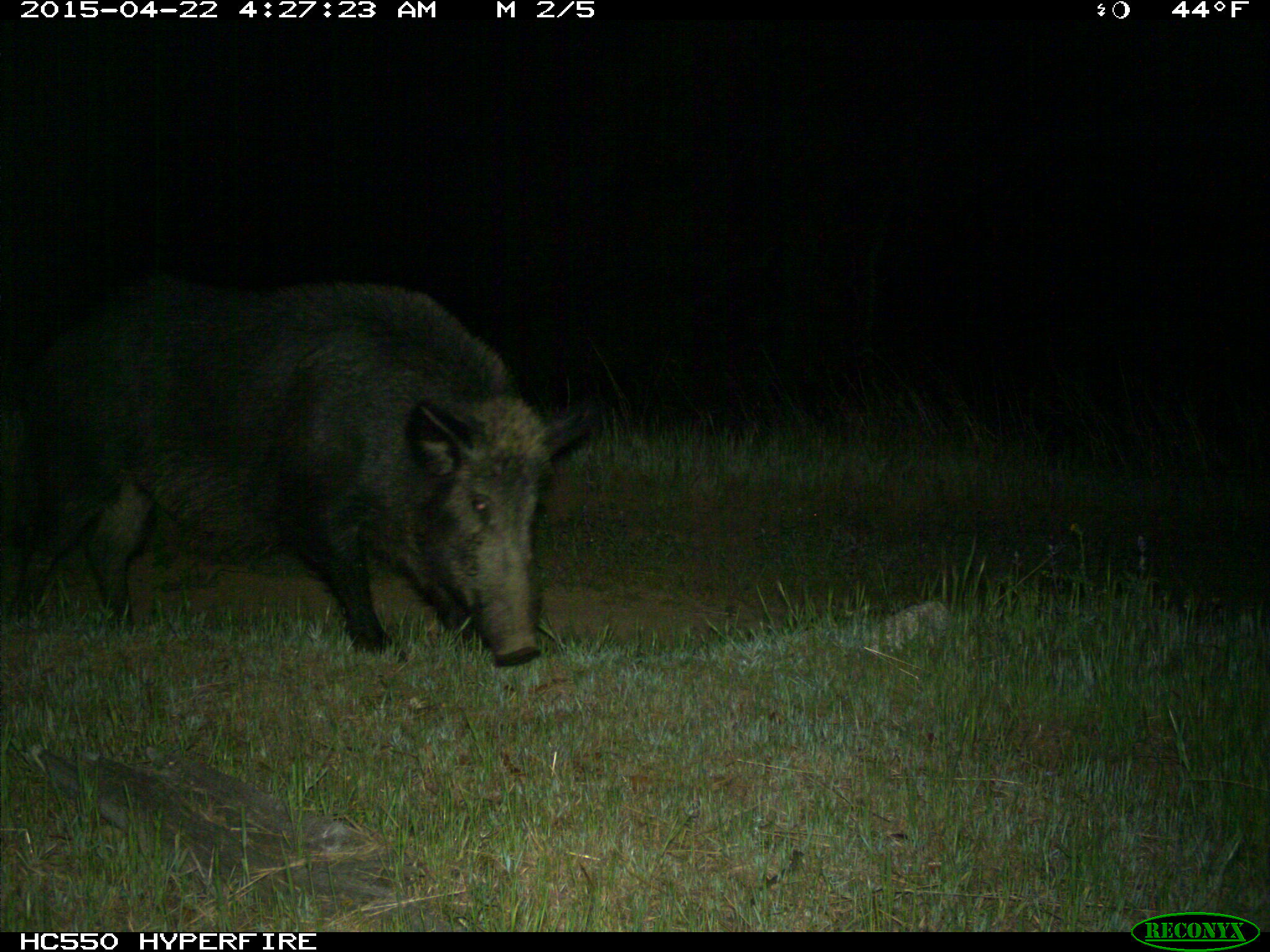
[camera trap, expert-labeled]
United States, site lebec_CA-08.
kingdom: Animalia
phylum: Chordata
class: Mammalia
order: Artiodactyla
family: Suidae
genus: Sus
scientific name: Sus scrofa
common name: wild boar